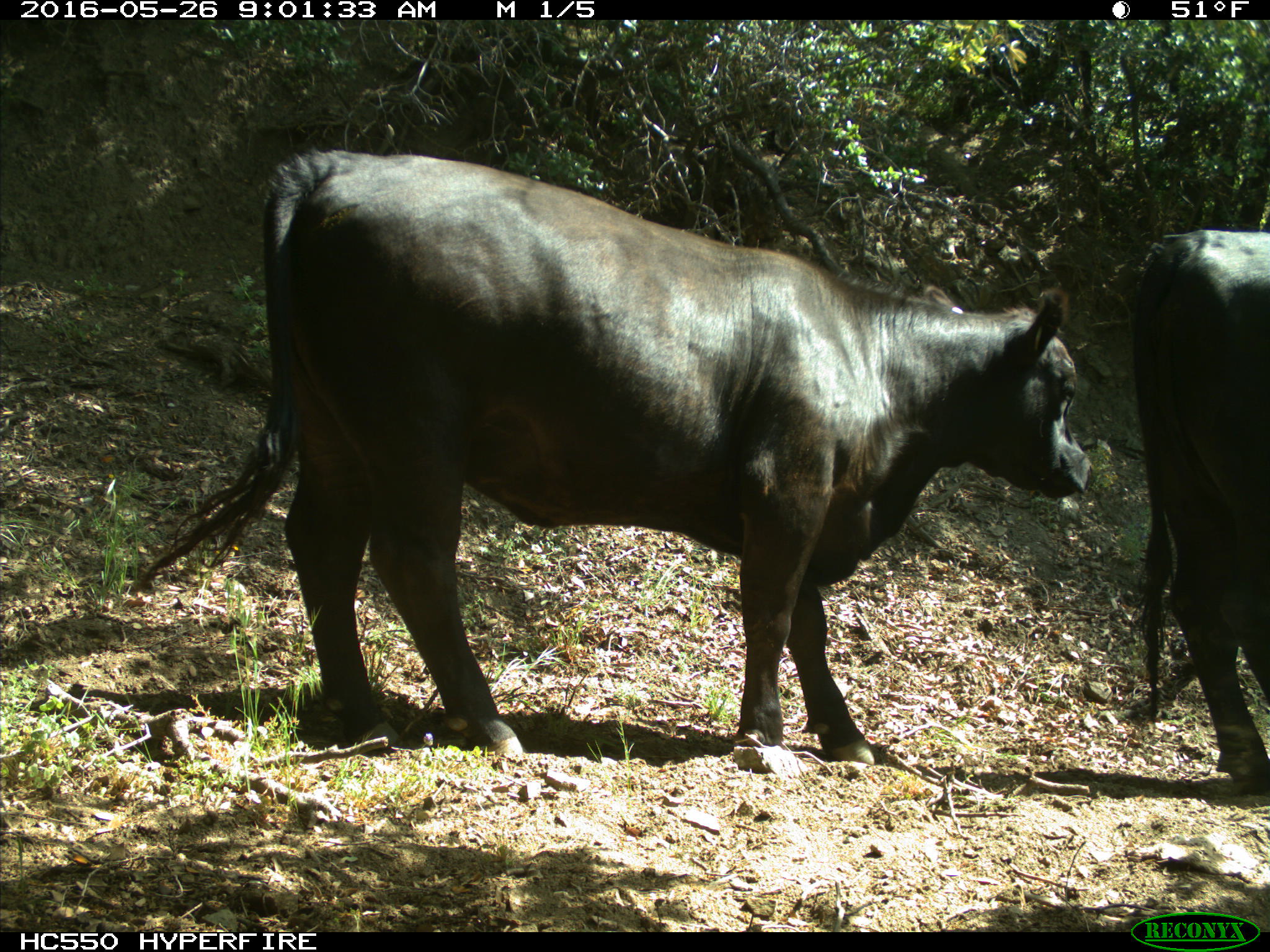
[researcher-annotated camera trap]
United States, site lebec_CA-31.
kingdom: Animalia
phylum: Chordata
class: Mammalia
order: Artiodactyla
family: Bovidae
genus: Bos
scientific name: Bos taurus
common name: domestic cow